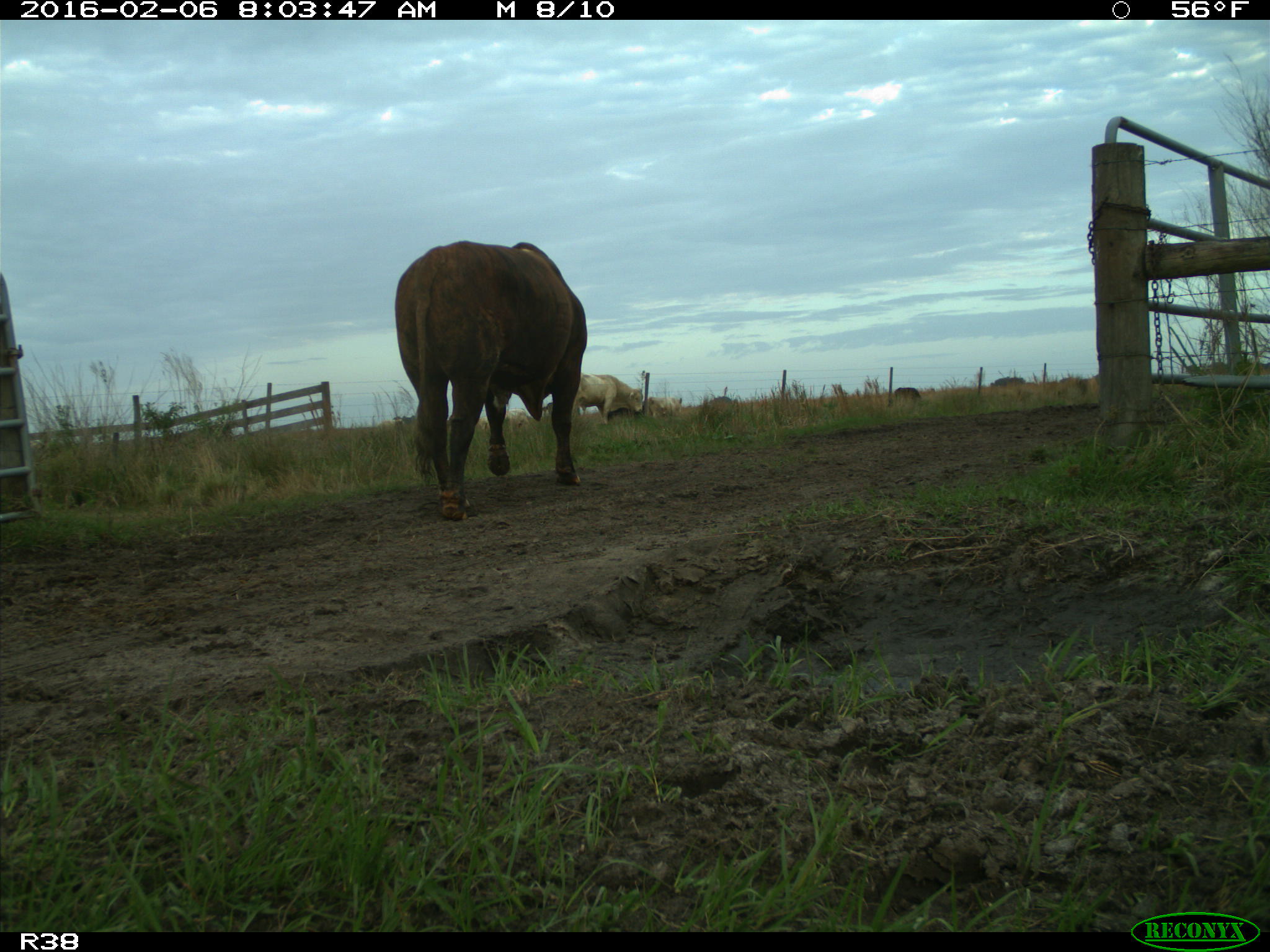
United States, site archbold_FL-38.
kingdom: Animalia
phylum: Chordata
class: Mammalia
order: Artiodactyla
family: Bovidae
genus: Bos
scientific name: Bos taurus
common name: domestic cow